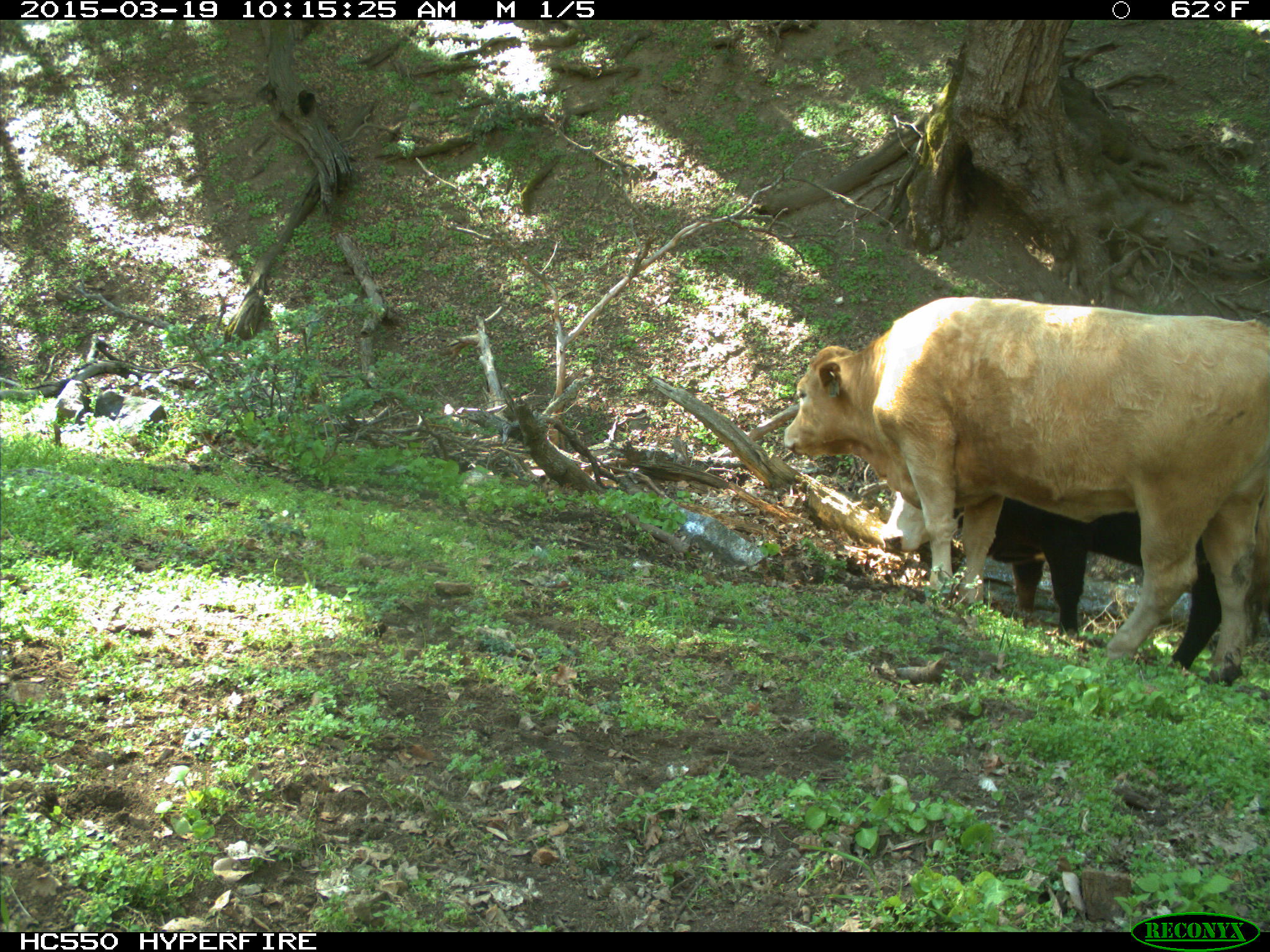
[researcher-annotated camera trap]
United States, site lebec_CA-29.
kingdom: Animalia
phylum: Chordata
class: Mammalia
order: Artiodactyla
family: Bovidae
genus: Bos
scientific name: Bos taurus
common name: domestic cow